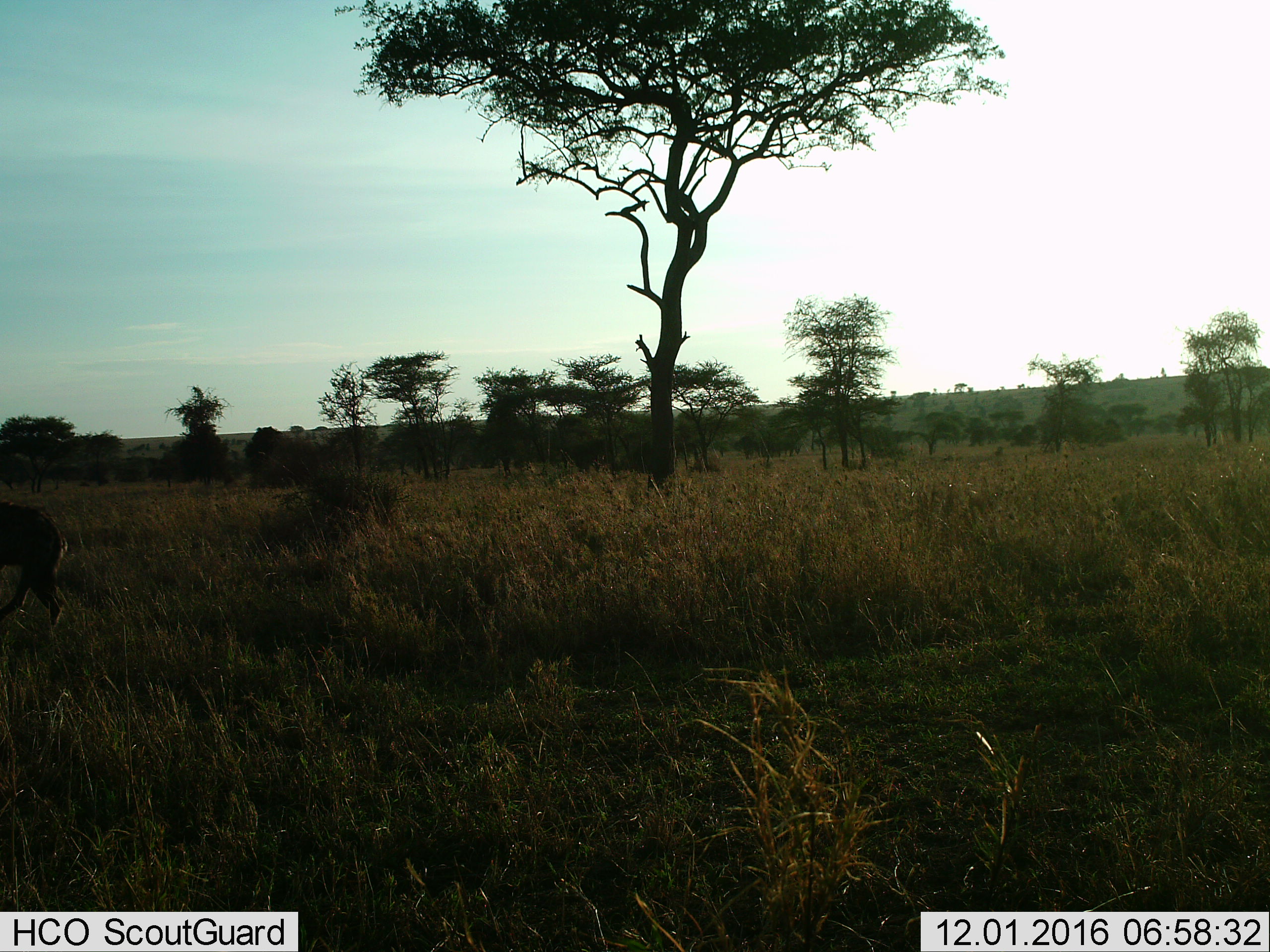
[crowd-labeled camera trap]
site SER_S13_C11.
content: unidentified animal